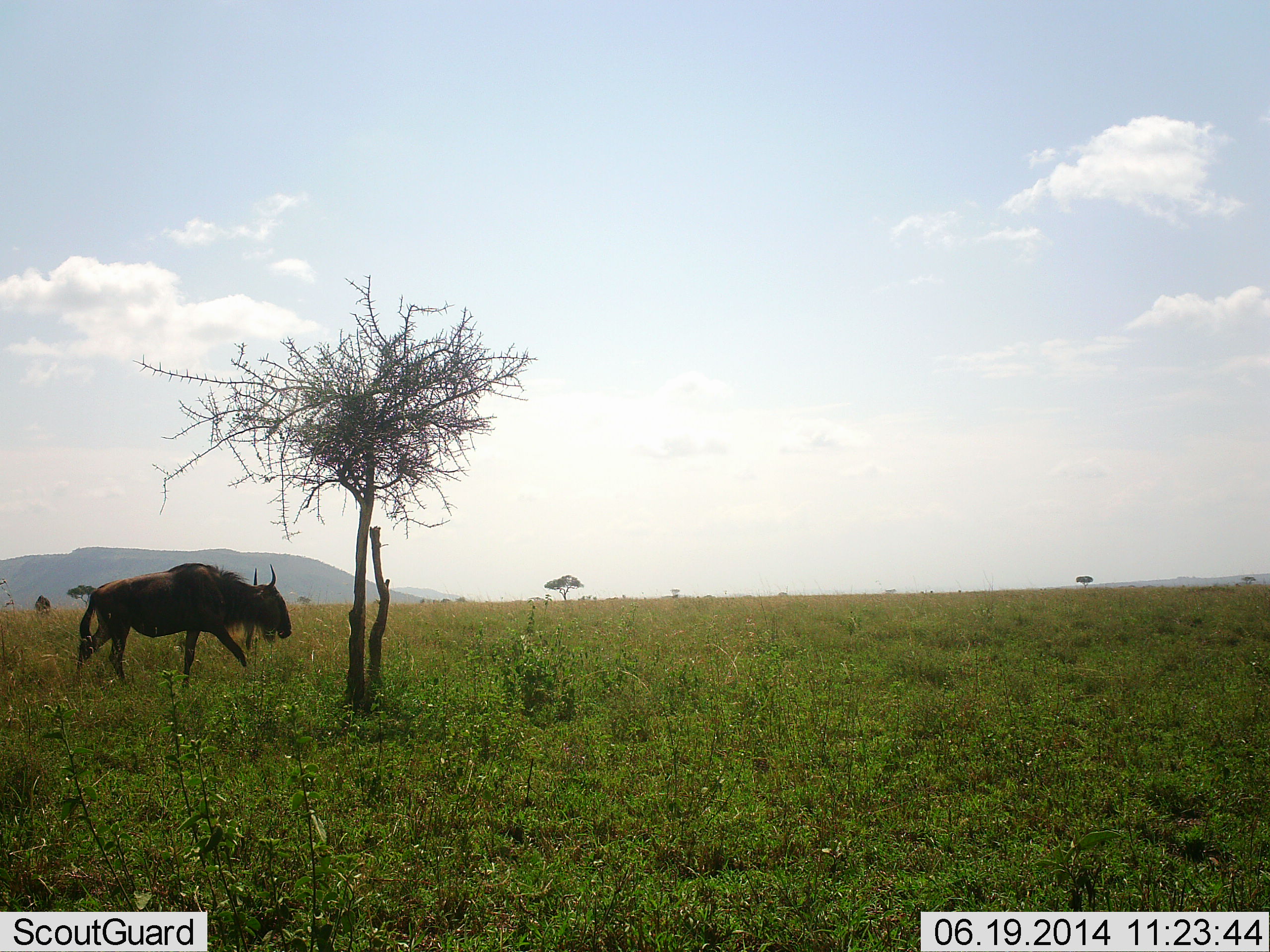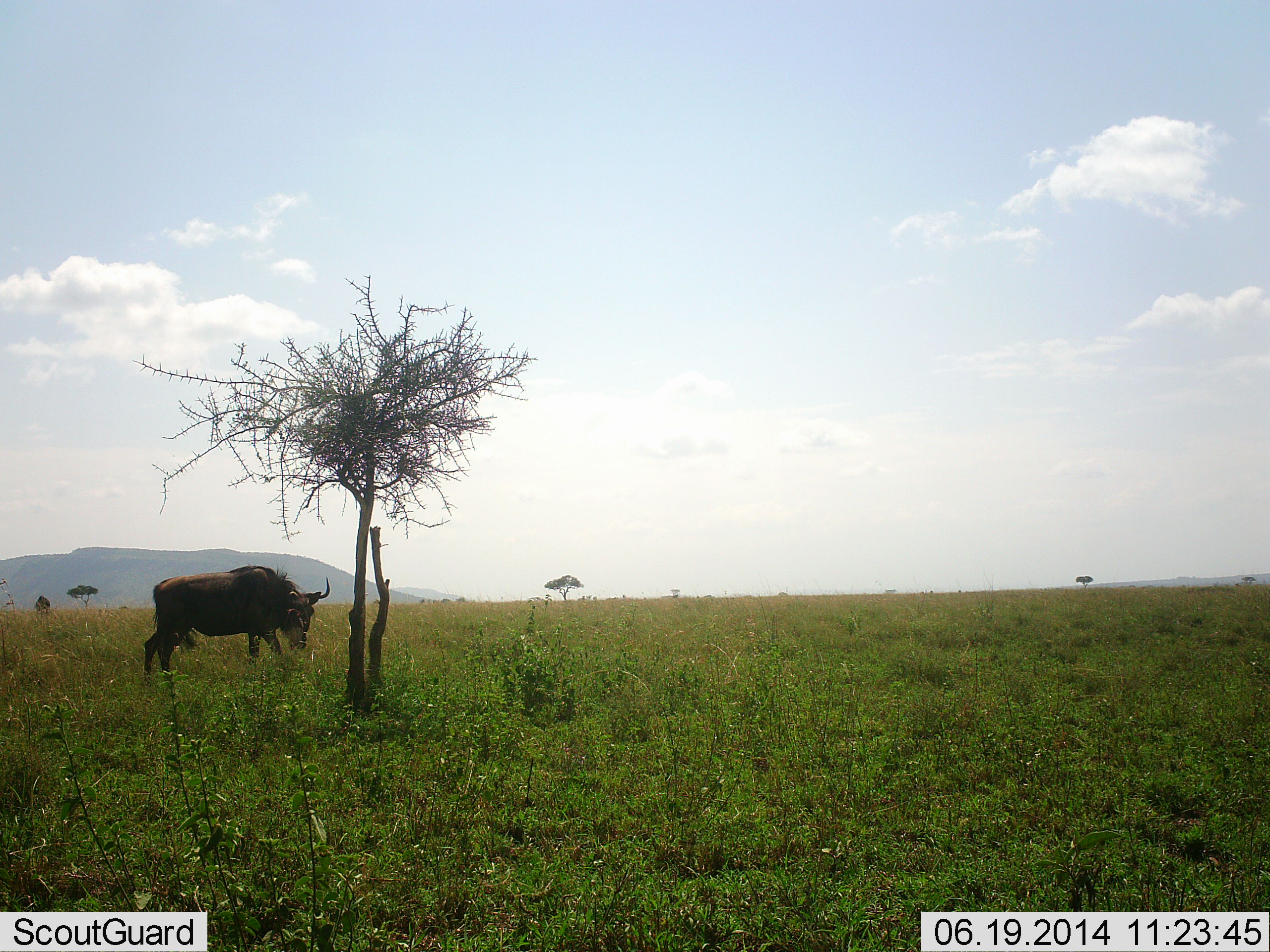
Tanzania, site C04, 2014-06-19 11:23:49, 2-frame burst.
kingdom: Animalia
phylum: Chordata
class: Mammalia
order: Artiodactyla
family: Bovidae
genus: Connochaetes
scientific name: Connochaetes taurinus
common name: blue wildebeest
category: wildebeest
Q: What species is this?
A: Wildebeest (blue wildebeest) (Connochaetes taurinus).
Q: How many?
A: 1.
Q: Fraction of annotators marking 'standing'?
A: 0%.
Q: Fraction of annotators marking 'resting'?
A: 0%.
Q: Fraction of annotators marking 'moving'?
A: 100%.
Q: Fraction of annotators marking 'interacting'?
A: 0%.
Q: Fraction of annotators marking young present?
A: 0%.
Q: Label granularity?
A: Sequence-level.